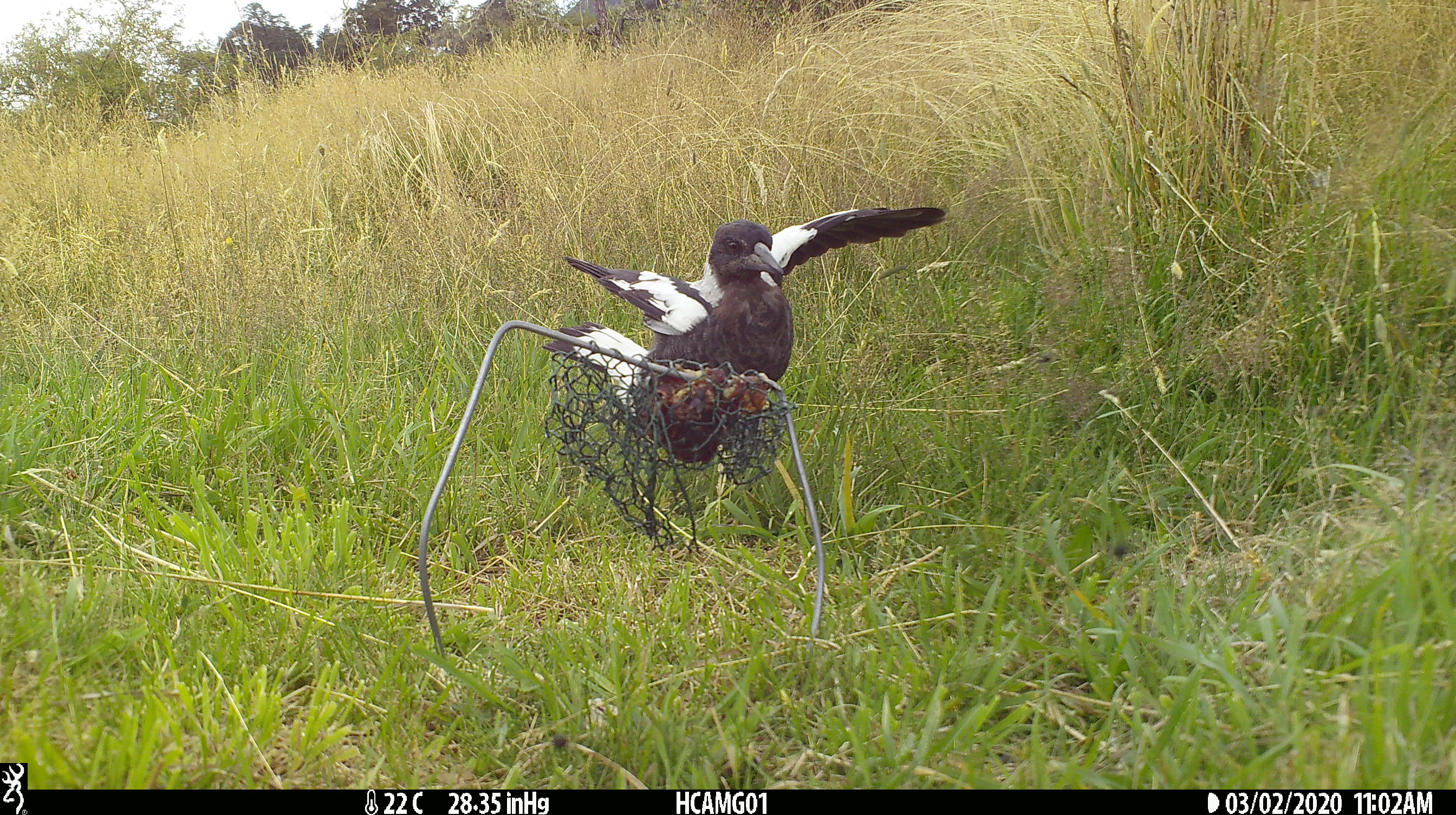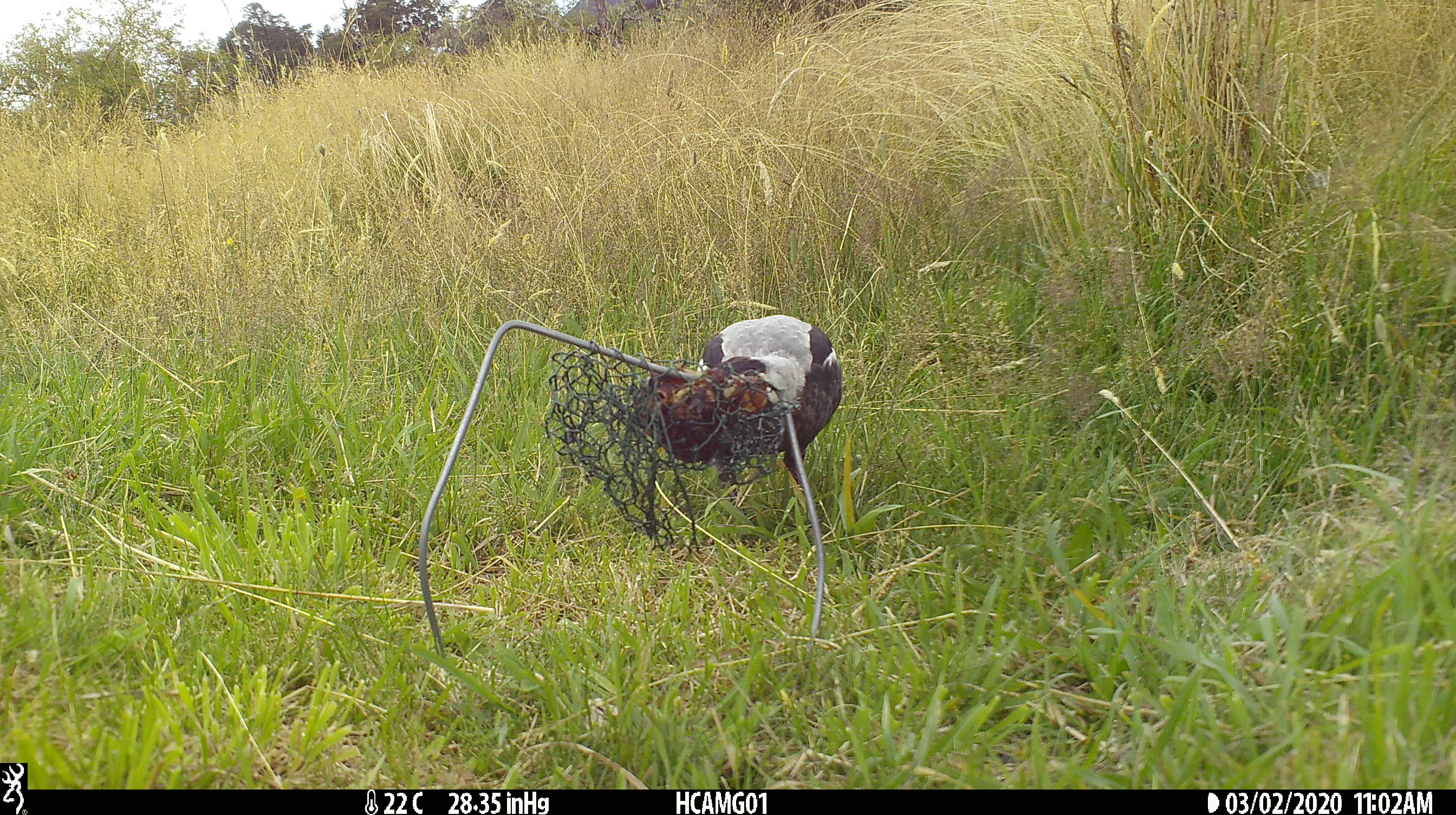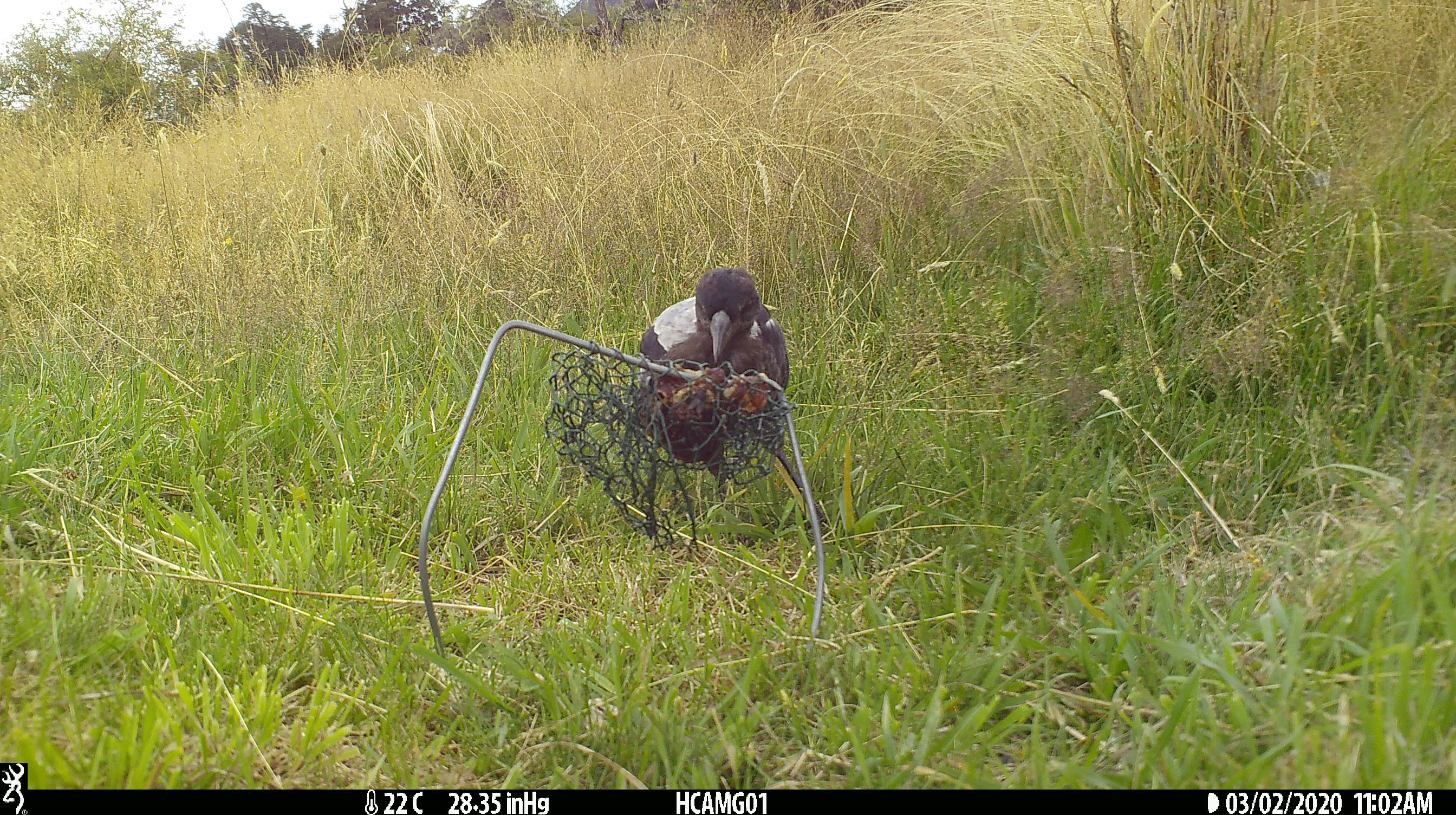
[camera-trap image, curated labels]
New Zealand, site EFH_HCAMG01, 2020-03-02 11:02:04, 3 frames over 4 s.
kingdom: Animalia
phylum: Chordata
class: Aves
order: Passeriformes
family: Artamidae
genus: Gymnorhina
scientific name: Gymnorhina tibicen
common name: australian magpie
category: magpie